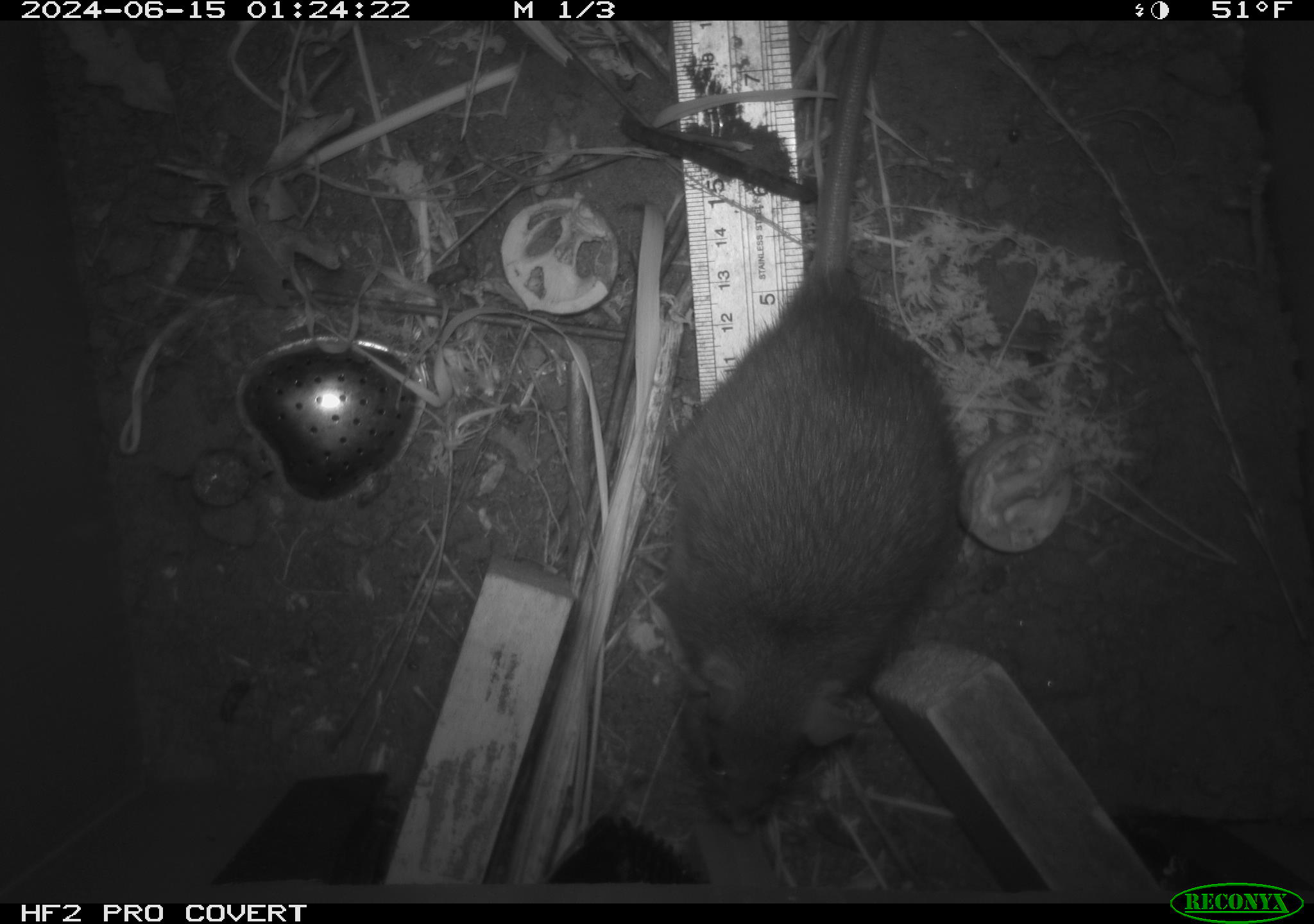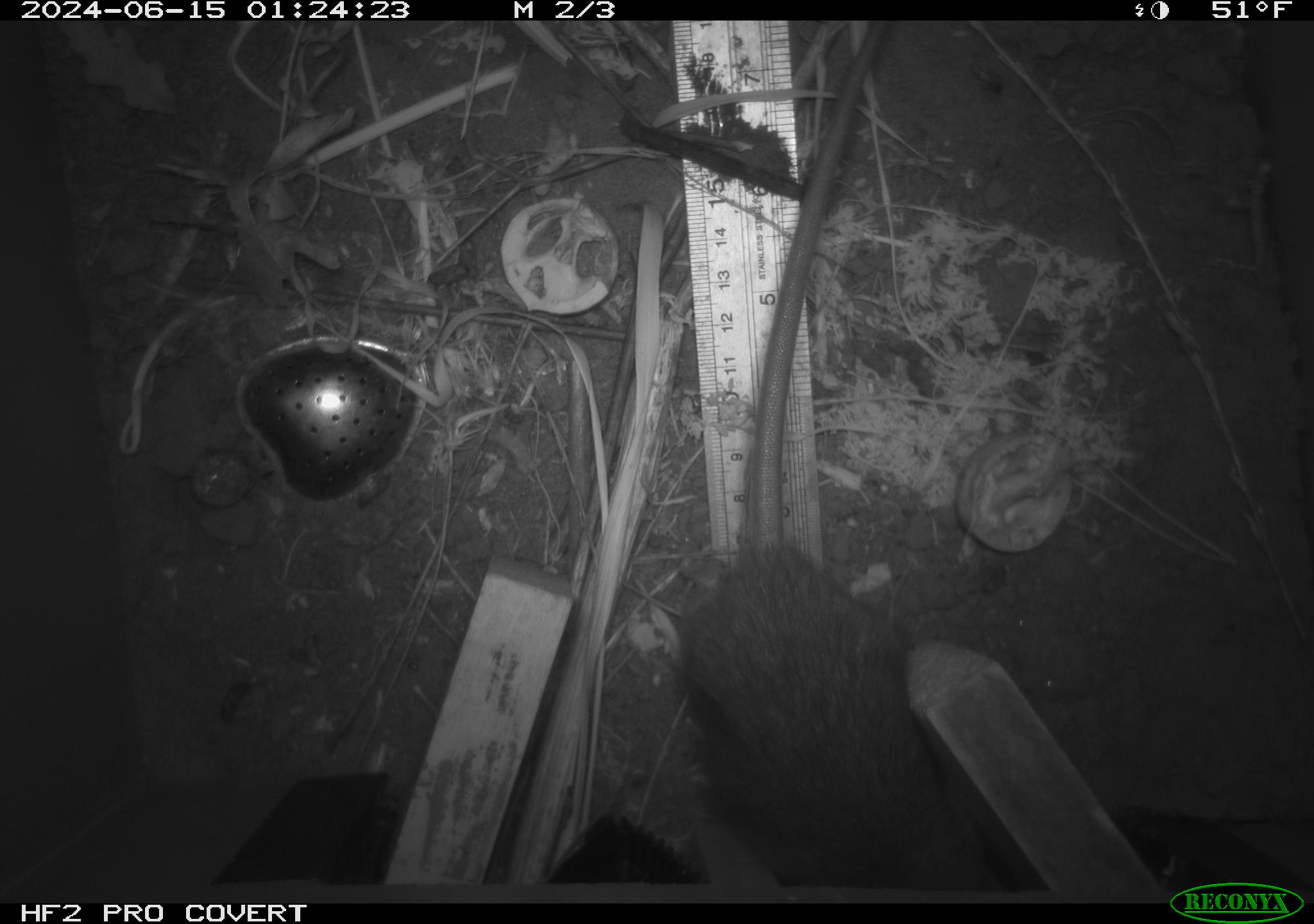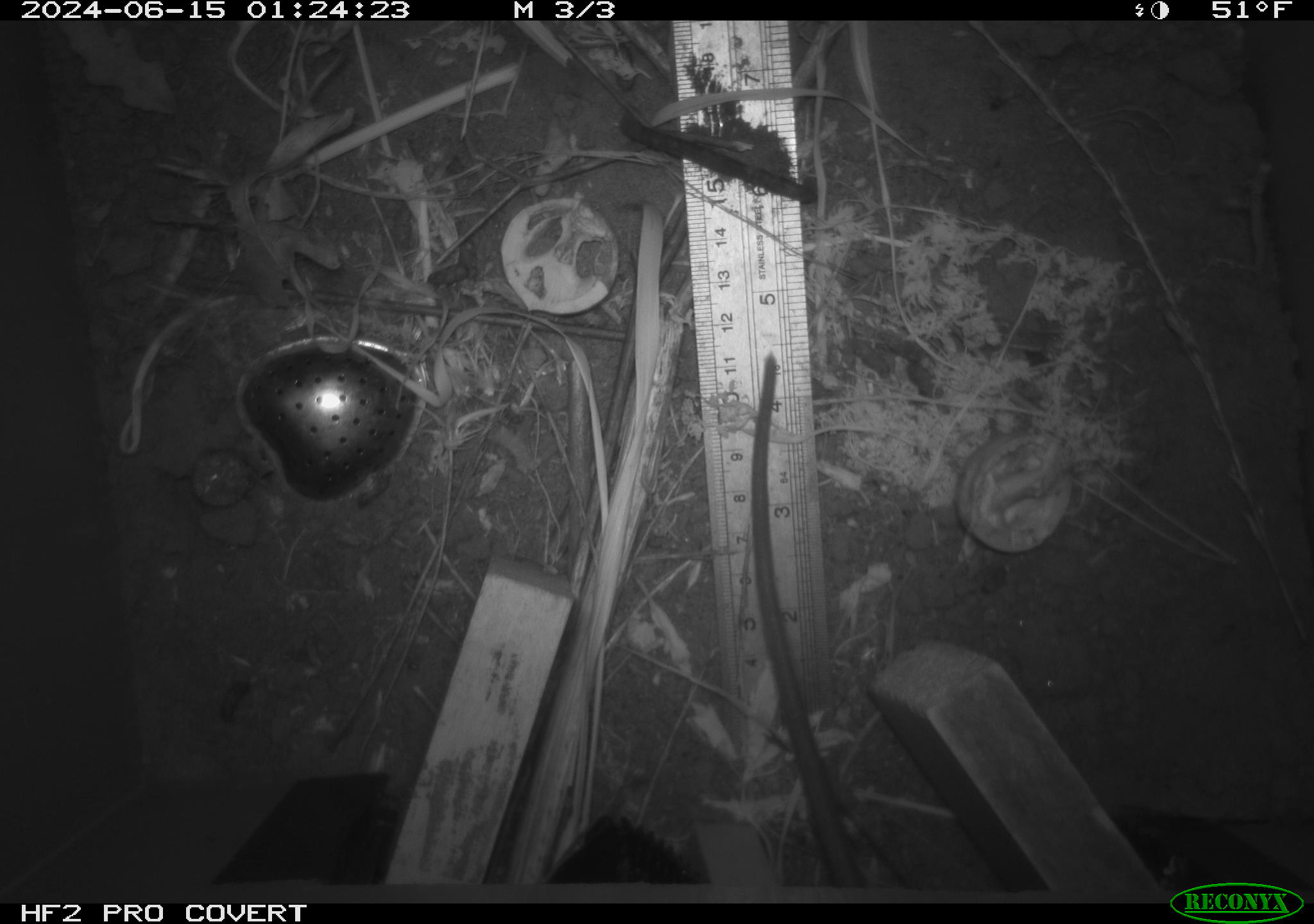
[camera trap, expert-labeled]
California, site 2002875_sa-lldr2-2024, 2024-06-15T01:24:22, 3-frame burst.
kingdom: Animalia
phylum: Chordata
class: Mammalia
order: Rodentia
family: Muridae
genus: Rattus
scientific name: Rattus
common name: rat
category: rattus species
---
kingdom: Animalia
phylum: Chordata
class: Mammalia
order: Rodentia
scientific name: Rodentia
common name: rodent